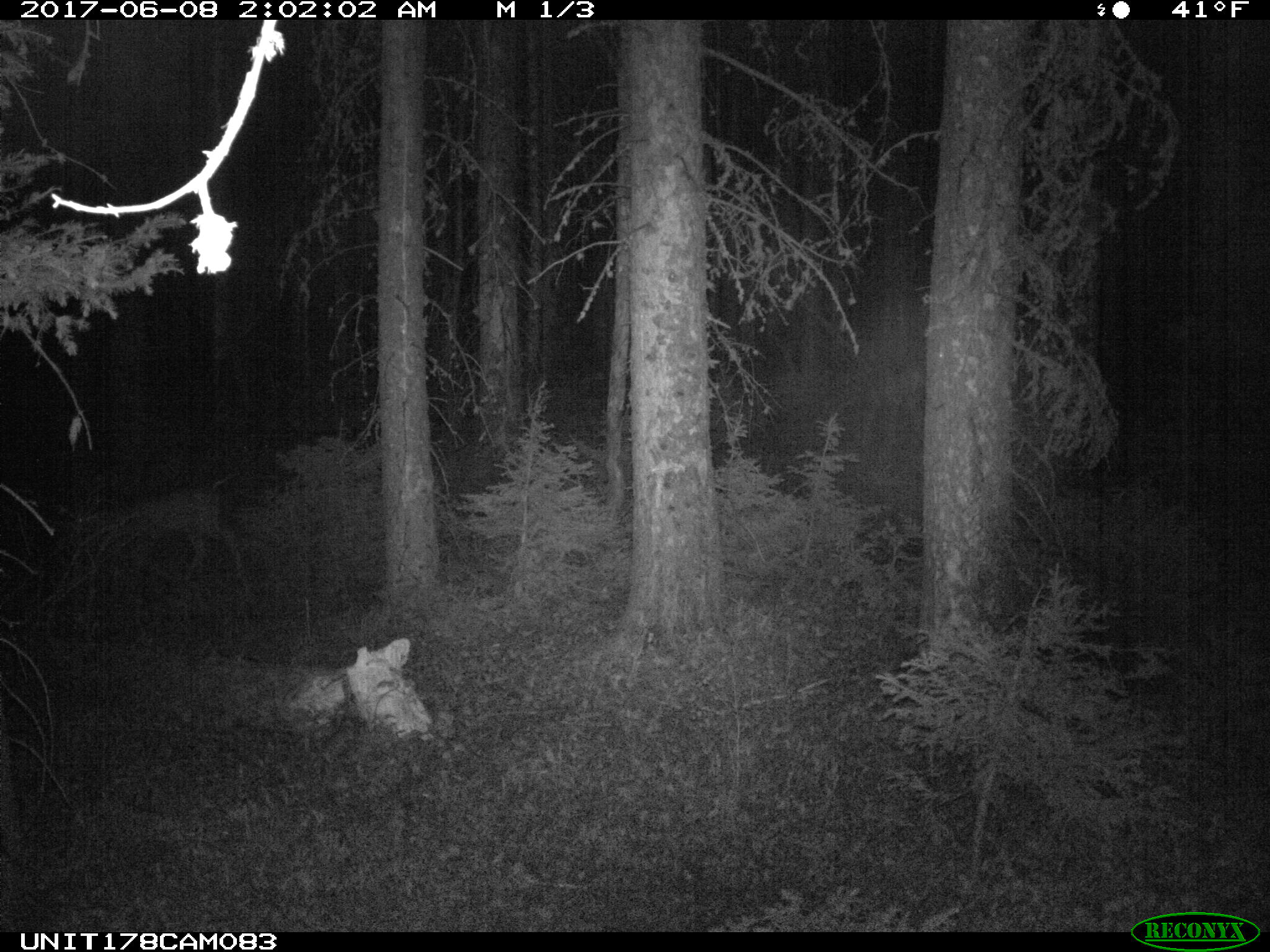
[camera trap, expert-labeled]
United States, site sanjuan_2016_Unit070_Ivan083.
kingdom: Animalia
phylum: Chordata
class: Mammalia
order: Artiodactyla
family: Cervidae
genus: Odocoileus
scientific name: Odocoileus hemionus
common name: mule deer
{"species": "Odocoileus hemionus (mule deer)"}